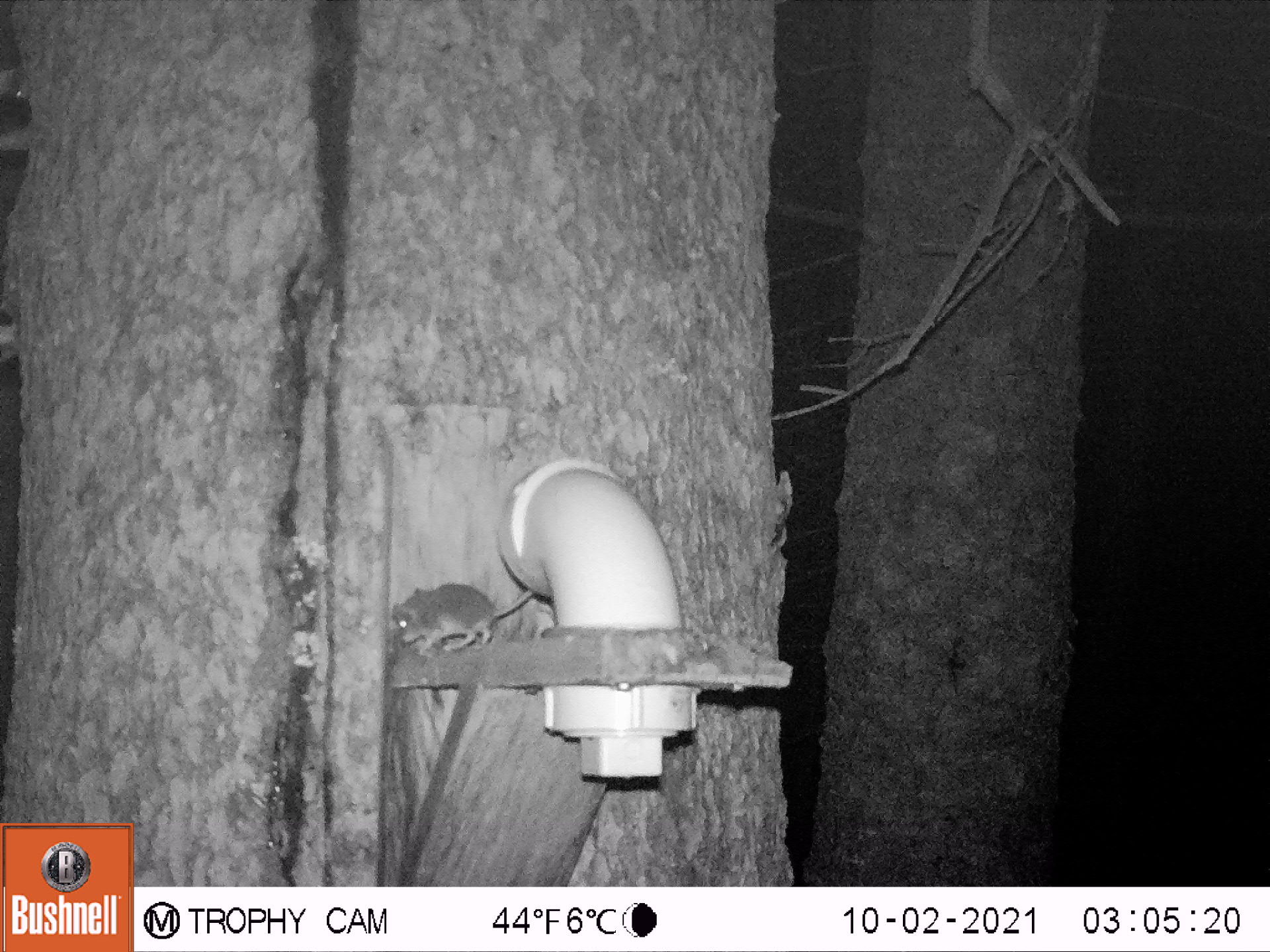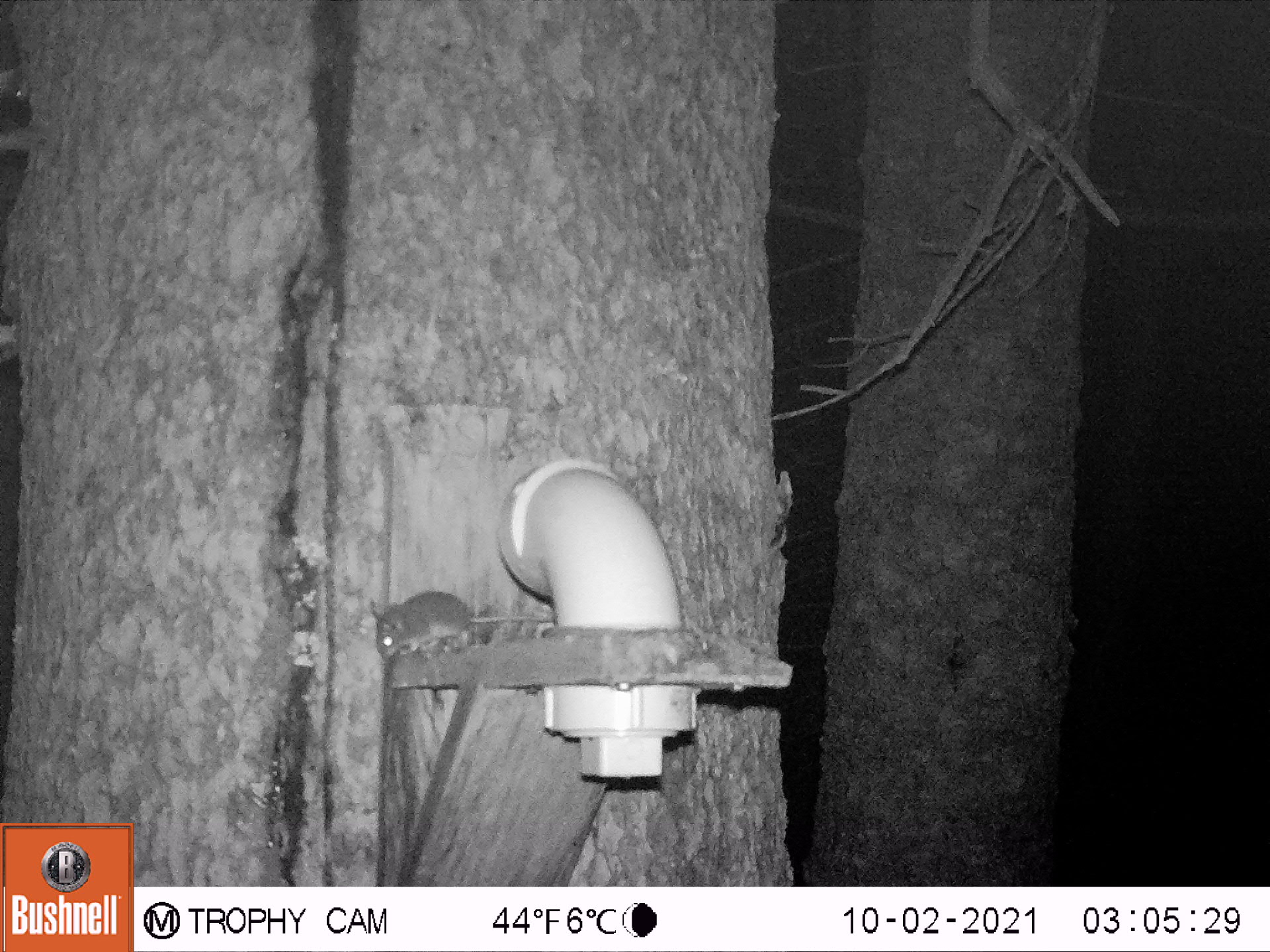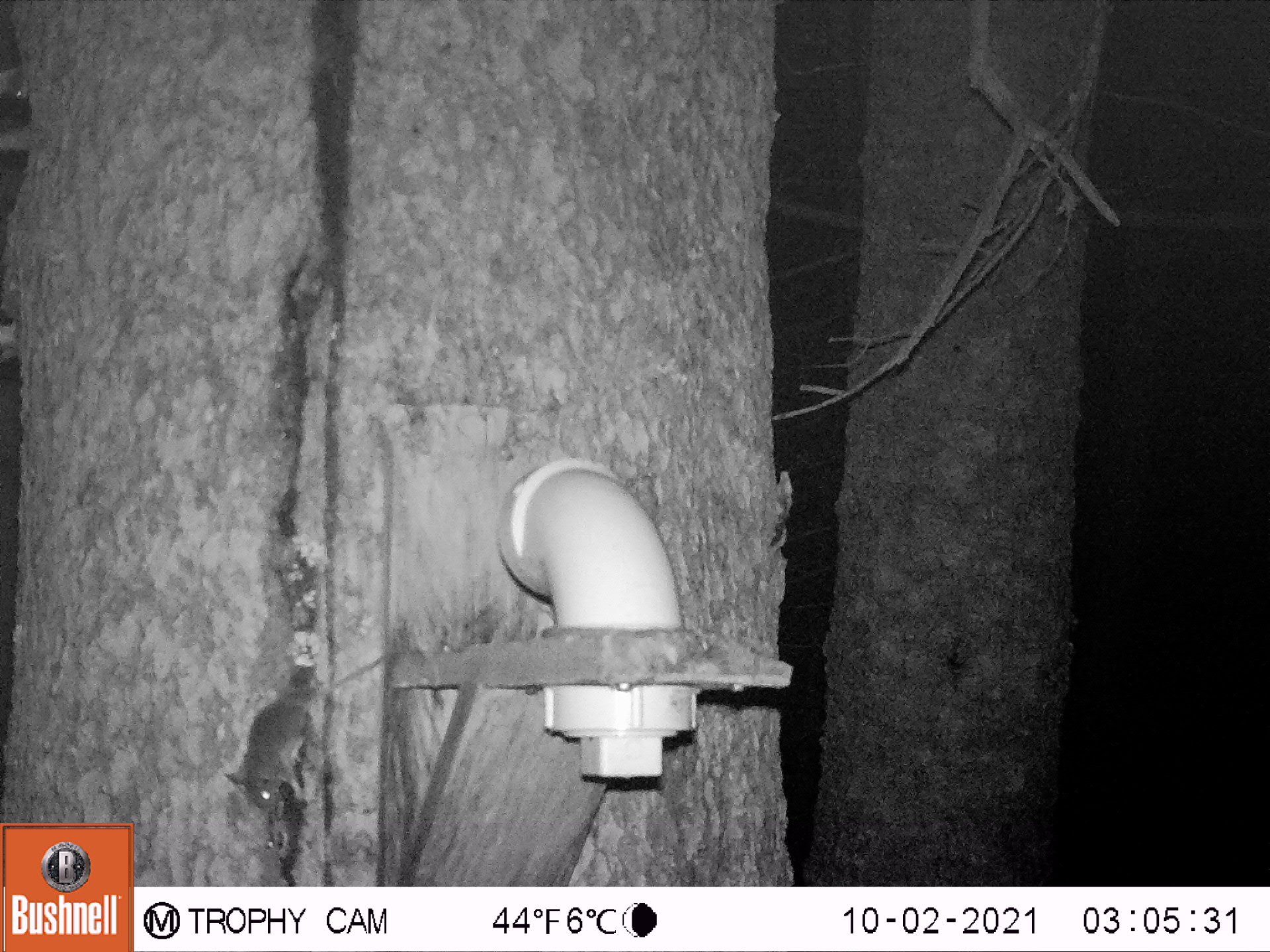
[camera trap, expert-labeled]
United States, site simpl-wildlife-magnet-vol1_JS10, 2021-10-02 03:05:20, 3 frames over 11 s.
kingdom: Animalia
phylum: Chordata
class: Mammalia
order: Rodentia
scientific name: Rodentia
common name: mouse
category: mouse sp.